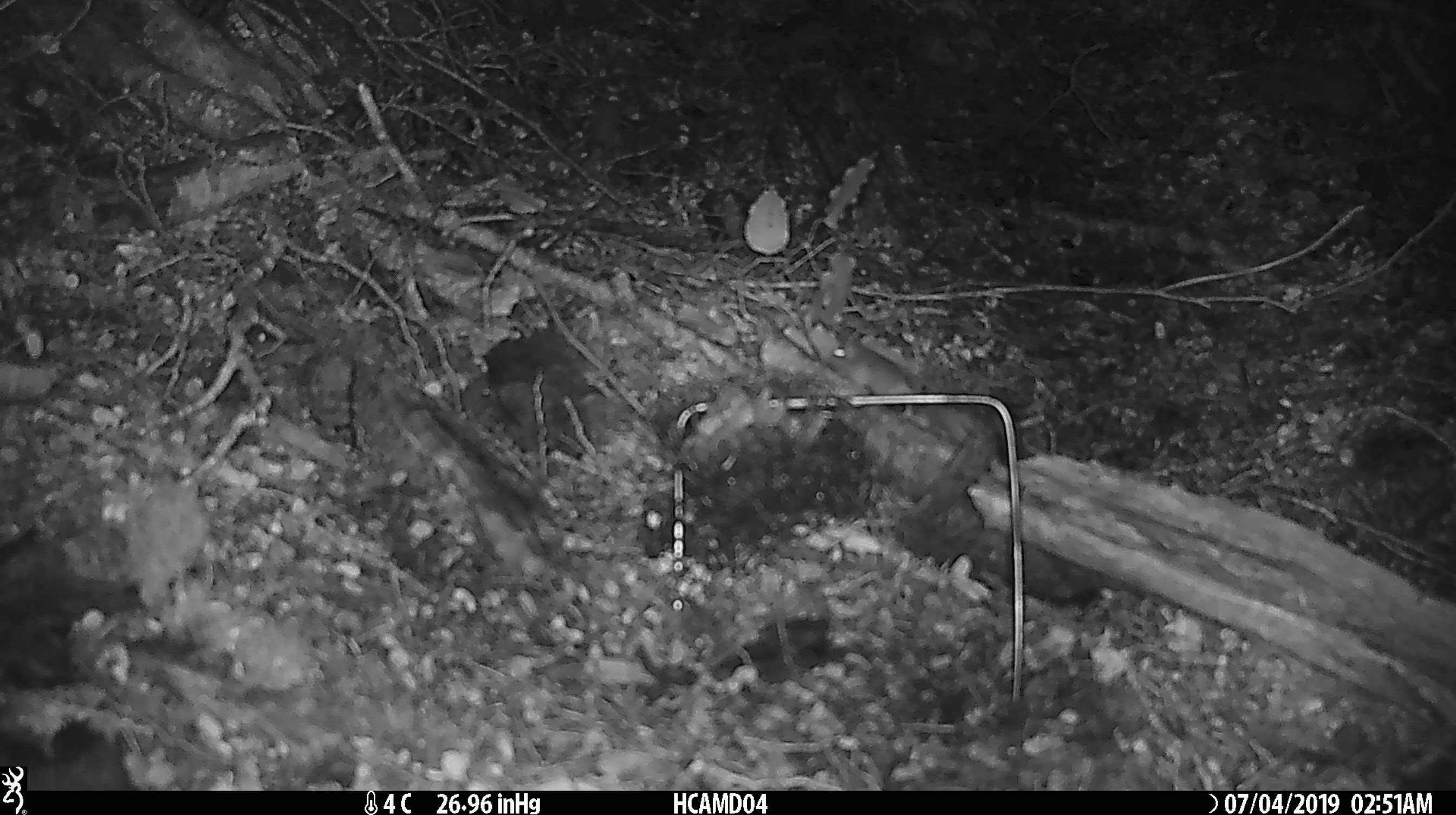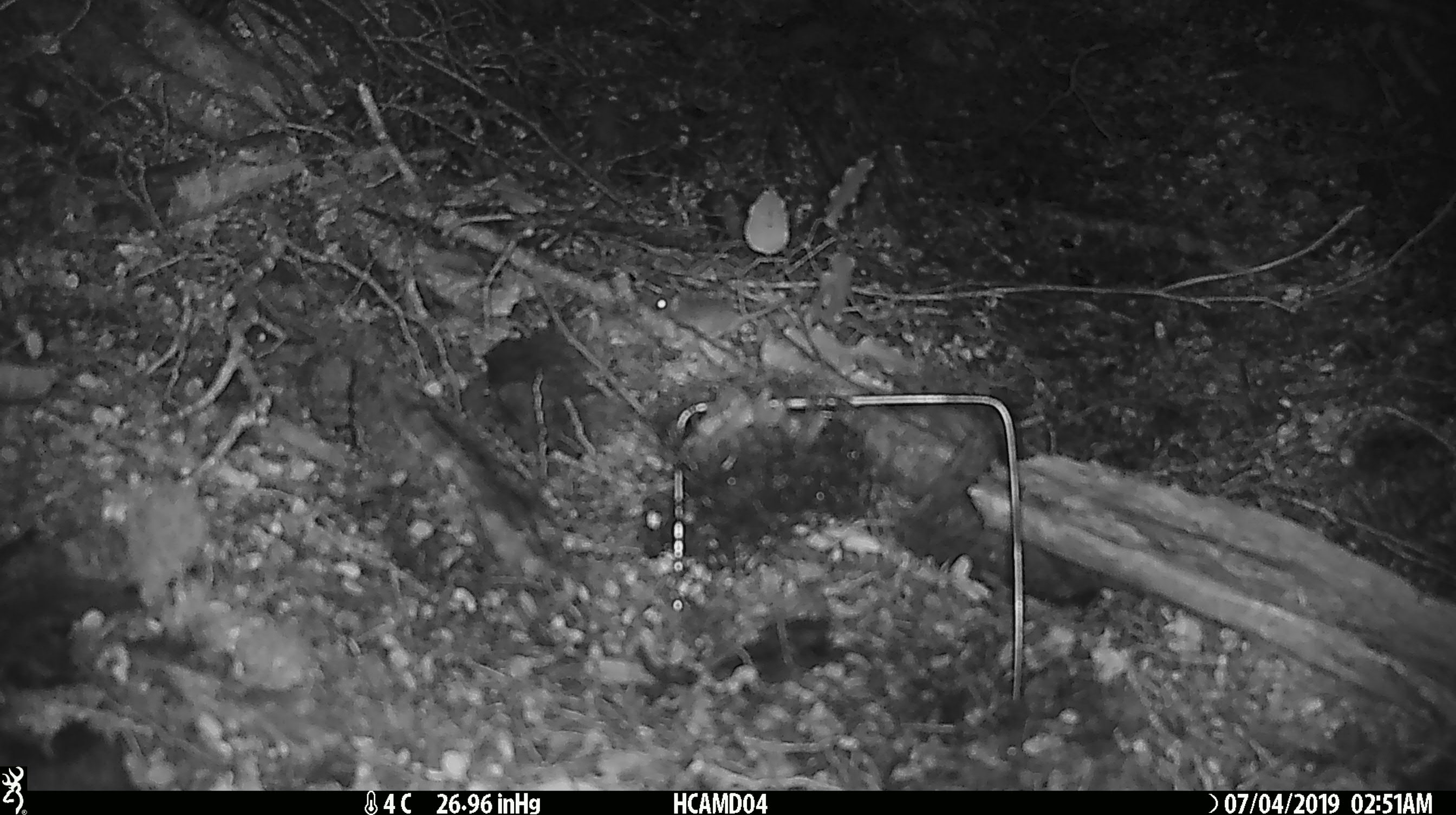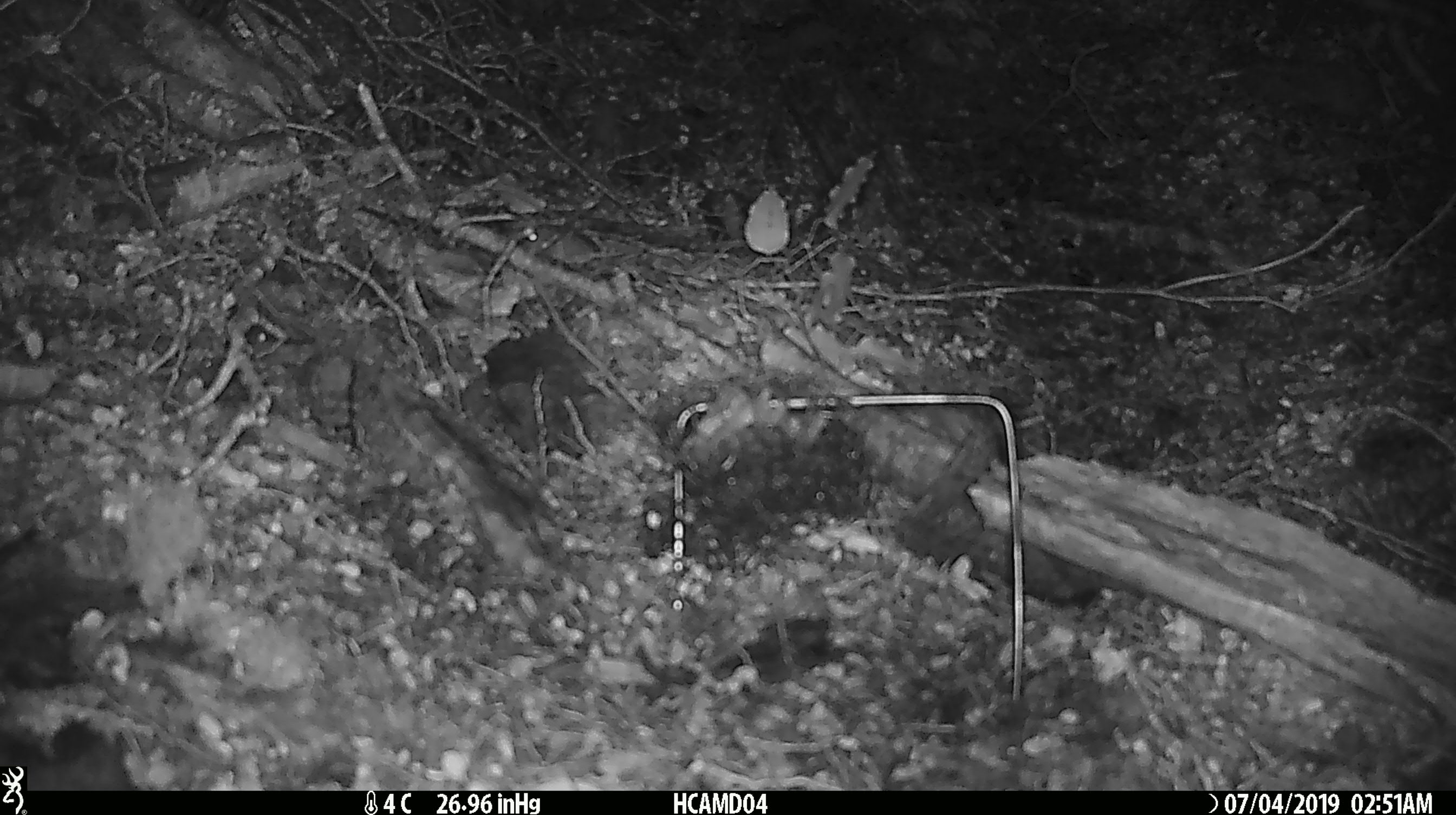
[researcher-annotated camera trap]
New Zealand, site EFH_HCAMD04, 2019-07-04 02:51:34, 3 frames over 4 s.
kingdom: Animalia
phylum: Chordata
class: Mammalia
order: Rodentia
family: Muridae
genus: Mus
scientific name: Mus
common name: mouse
Mouse (Mus).